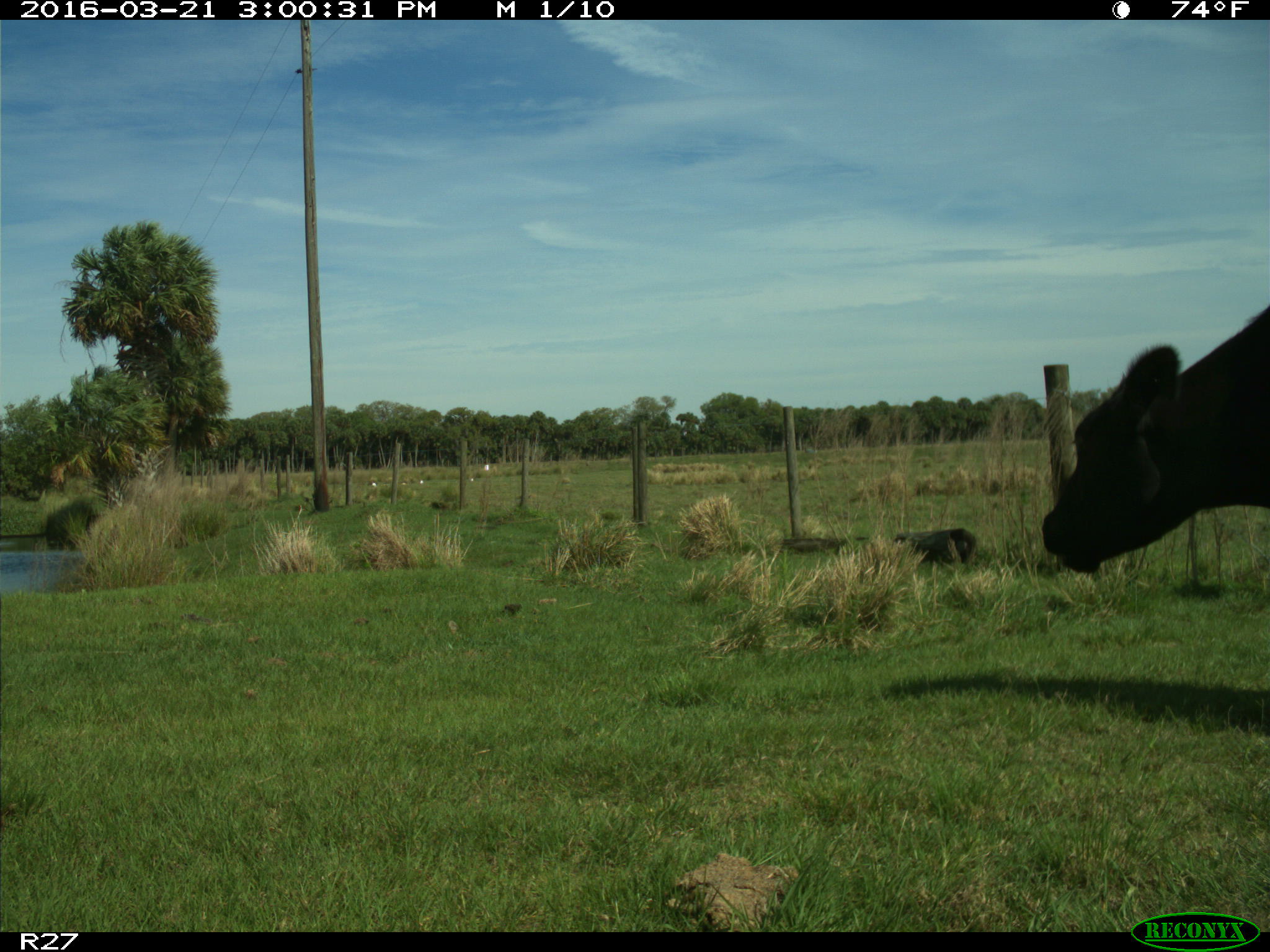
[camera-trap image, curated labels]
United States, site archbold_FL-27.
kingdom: Animalia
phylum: Chordata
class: Mammalia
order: Artiodactyla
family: Bovidae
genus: Bos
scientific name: Bos taurus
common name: domestic cow